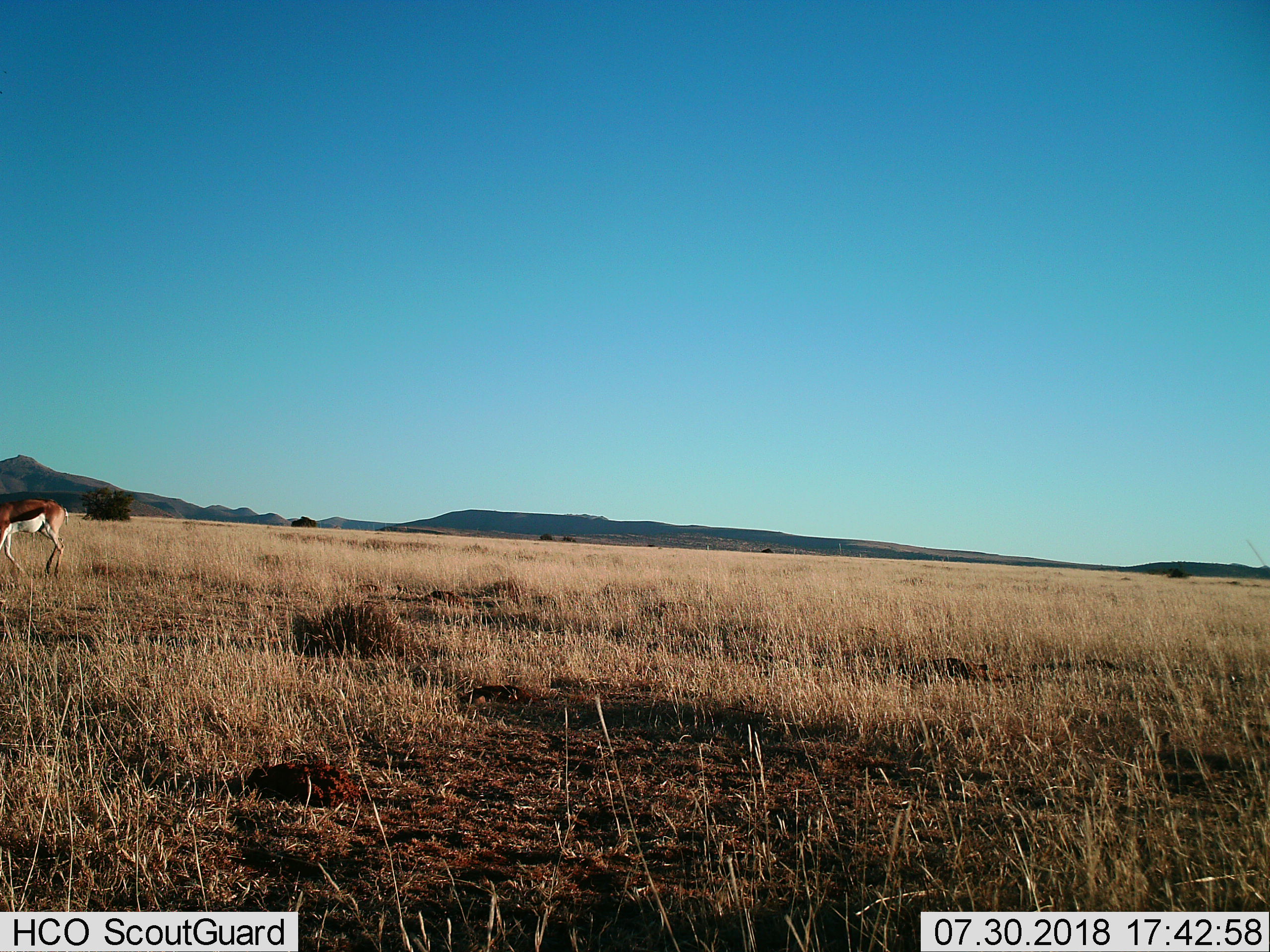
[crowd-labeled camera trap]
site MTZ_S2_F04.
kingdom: Animalia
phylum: Chordata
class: Mammalia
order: Artiodactyla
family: Bovidae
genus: Antidorcas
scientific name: Antidorcas marsupialis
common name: springbok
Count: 1.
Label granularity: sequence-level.